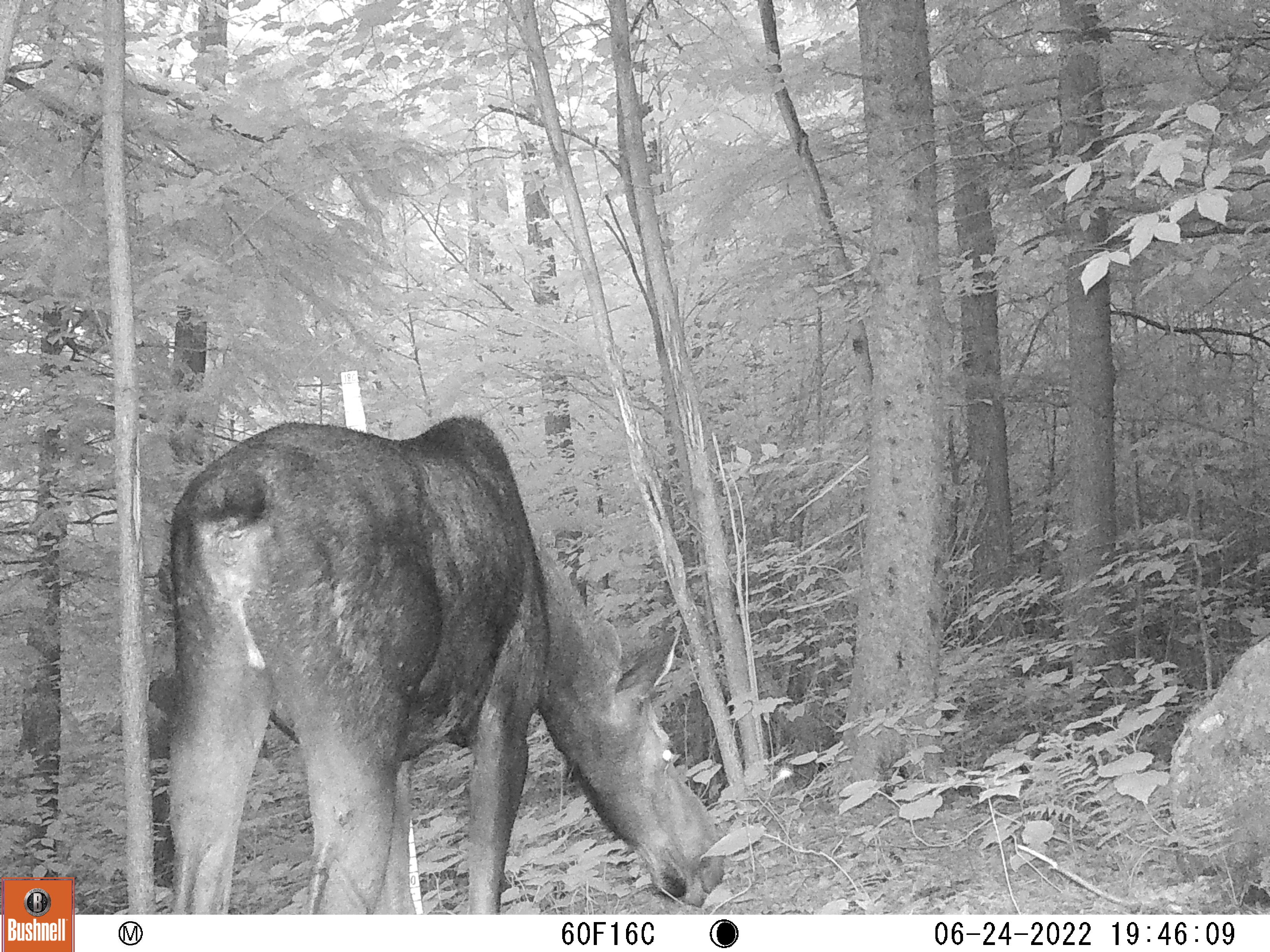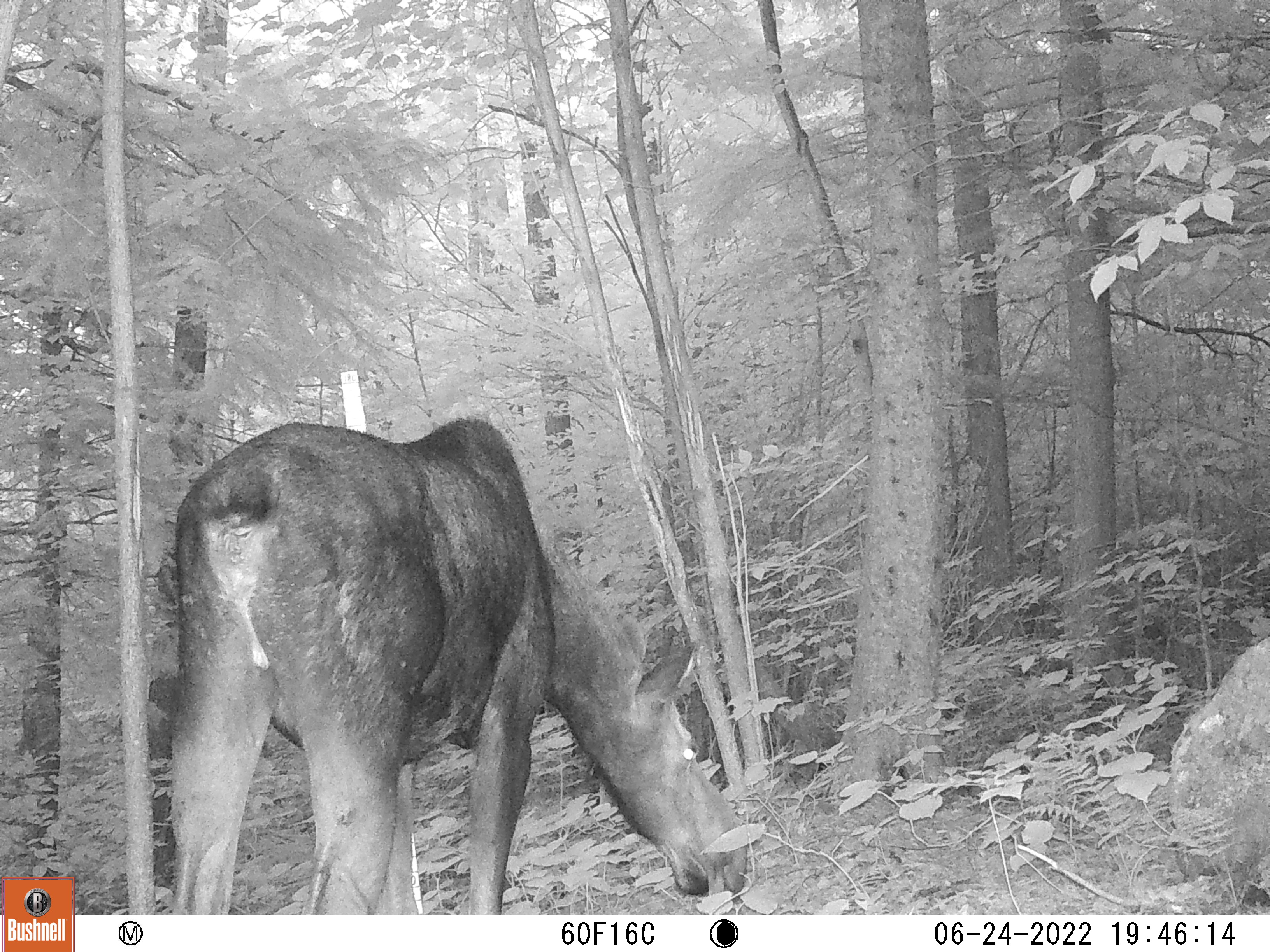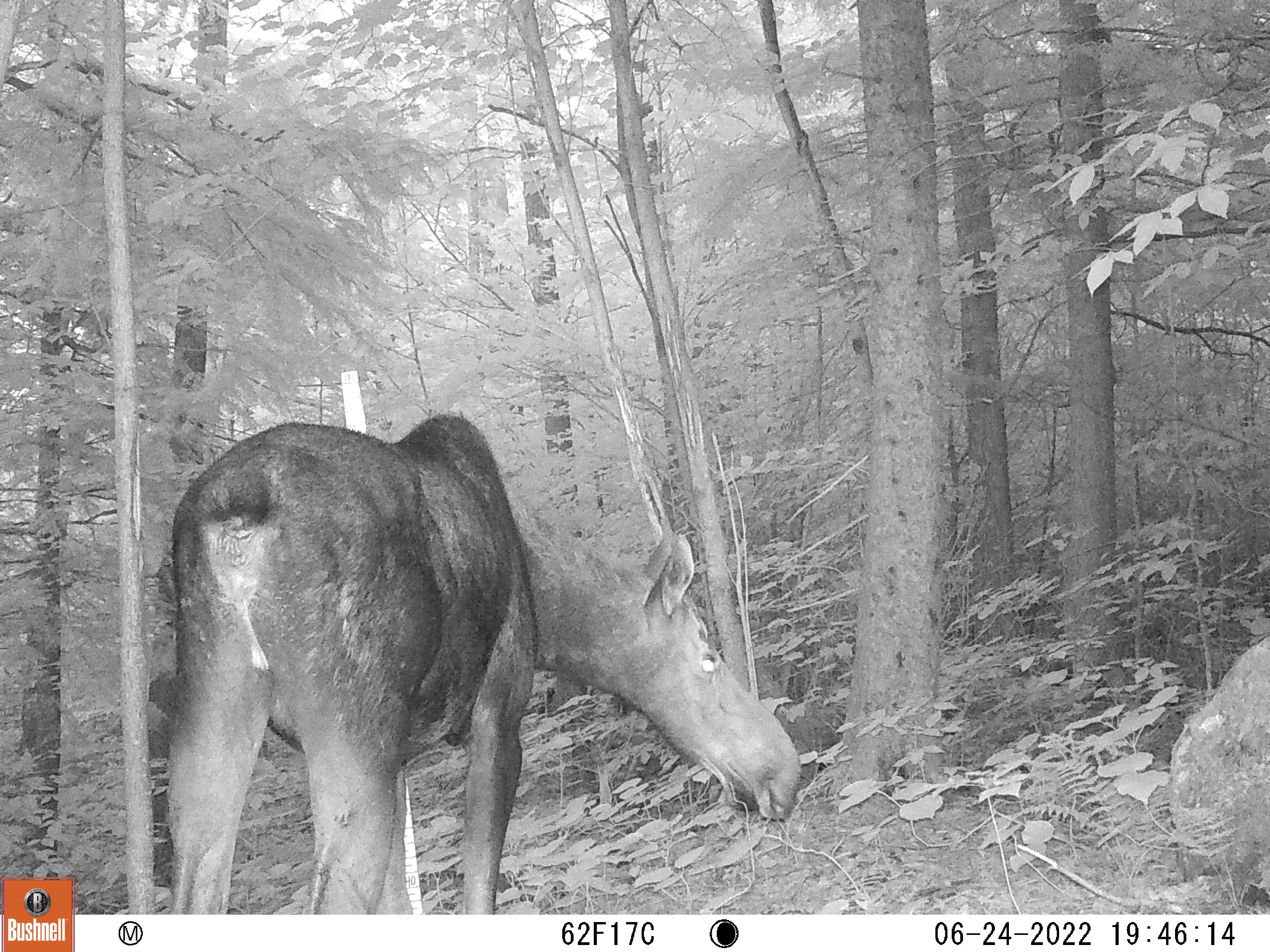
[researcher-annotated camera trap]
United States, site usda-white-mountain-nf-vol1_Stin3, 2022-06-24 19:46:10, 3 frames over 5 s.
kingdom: Animalia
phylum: Chordata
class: Mammalia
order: Artiodactyla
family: Cervidae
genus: Alces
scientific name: Alces alces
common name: moose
Moose (Alces alces).